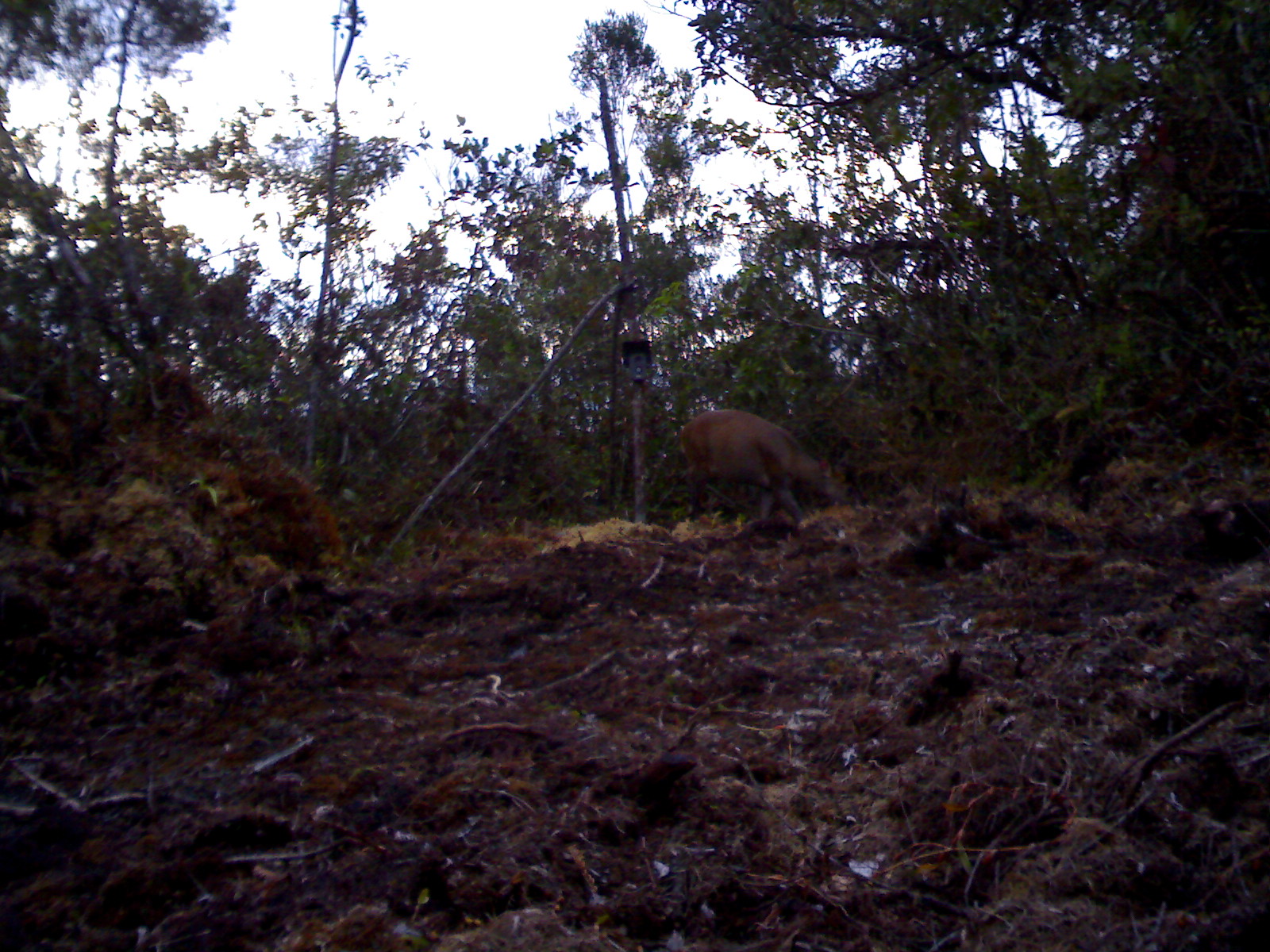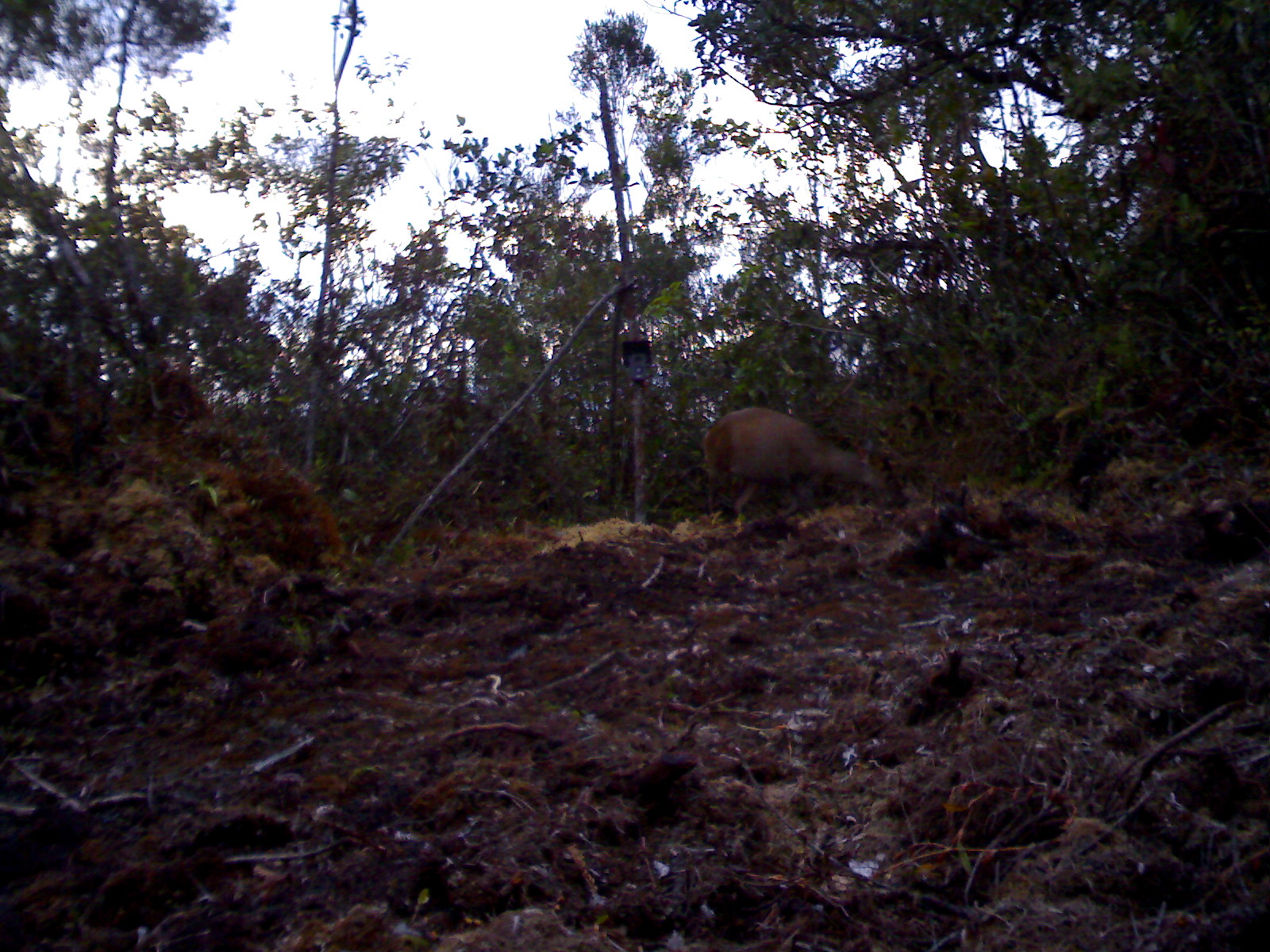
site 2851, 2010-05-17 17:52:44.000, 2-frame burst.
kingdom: Animalia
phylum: Chordata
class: Mammalia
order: Artiodactyla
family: Cervidae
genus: Muntiacus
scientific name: Muntiacus muntjak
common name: southern red muntjac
Muntiacus muntjak (southern red muntjac), count 1.